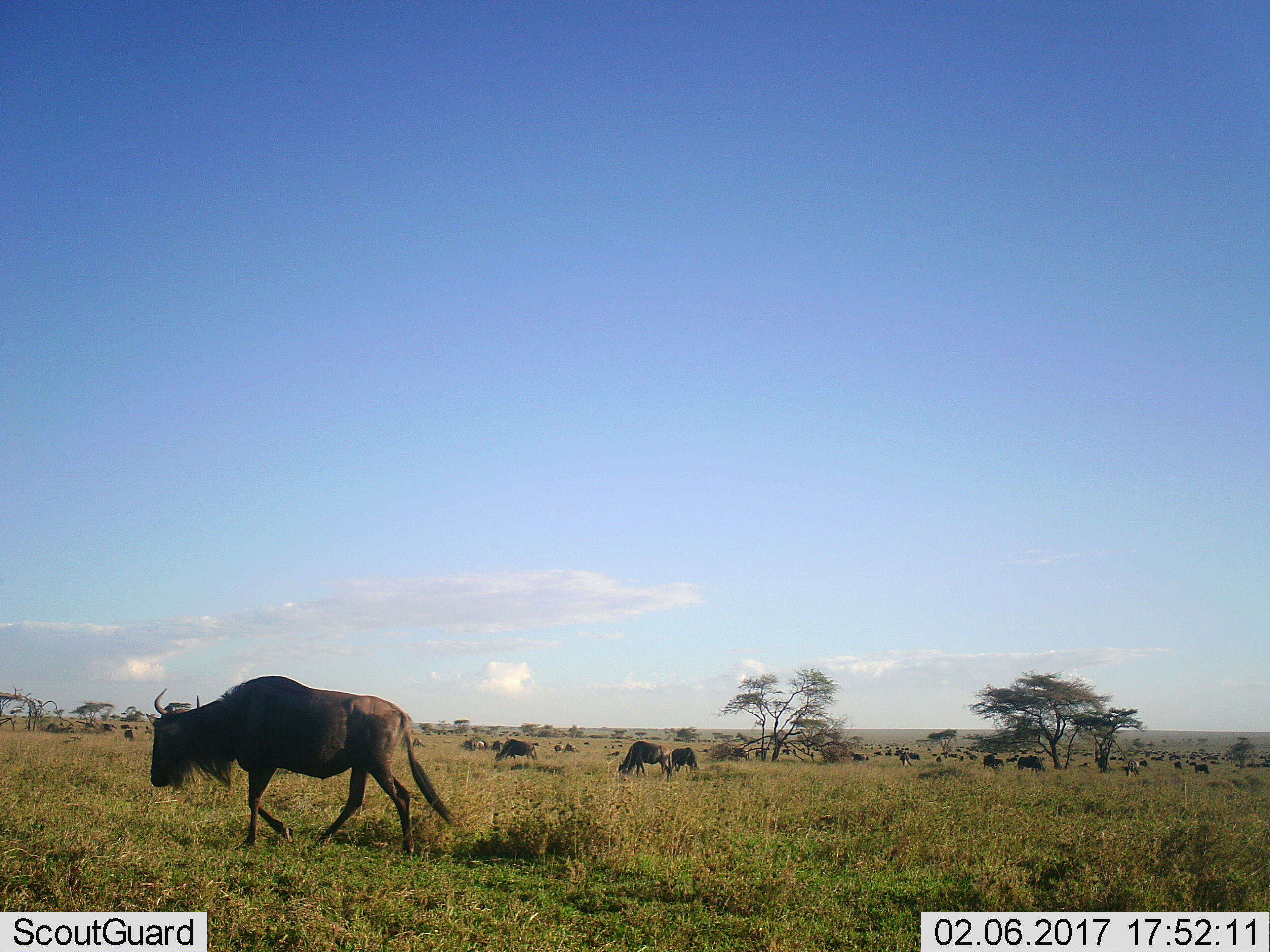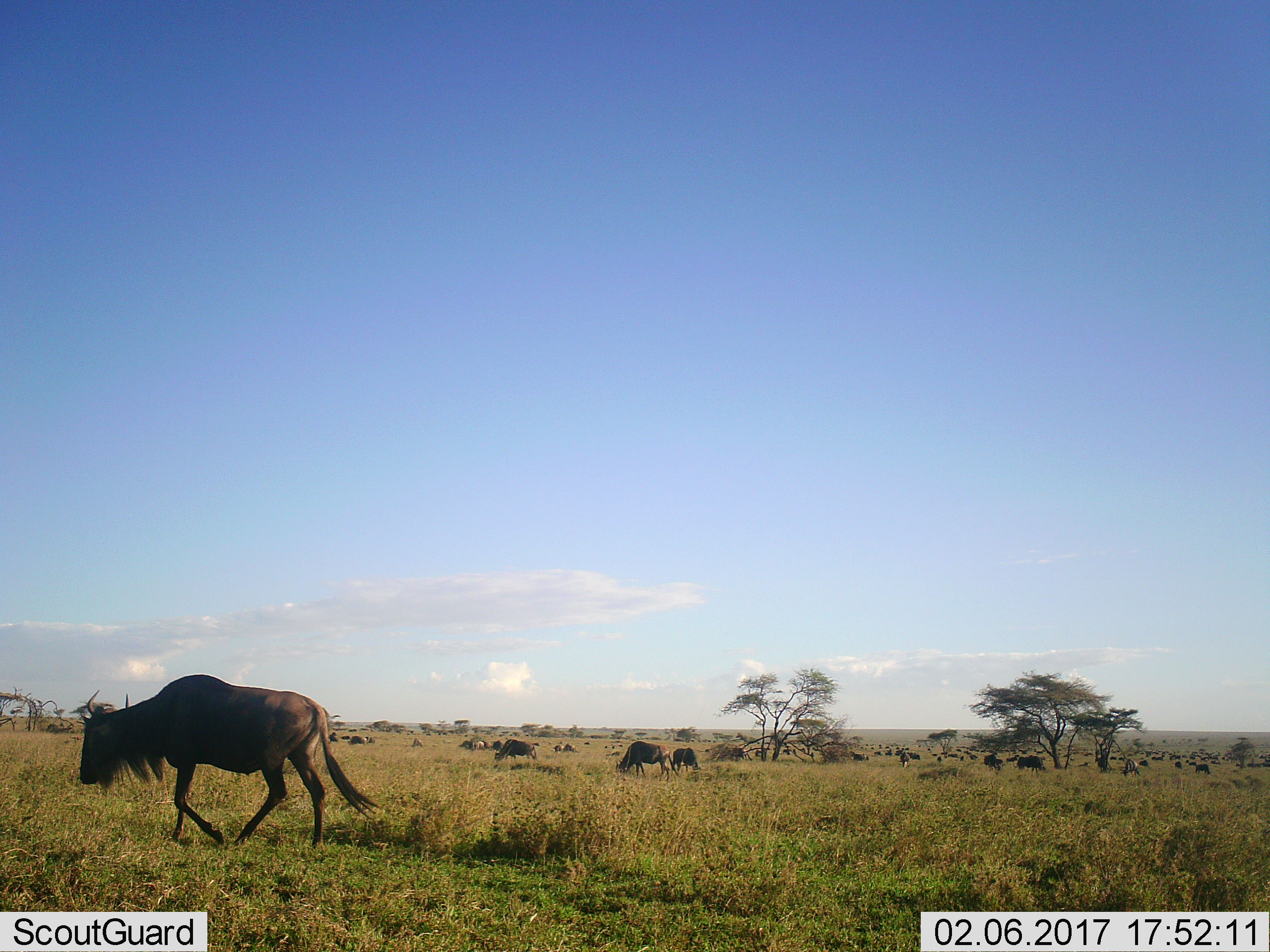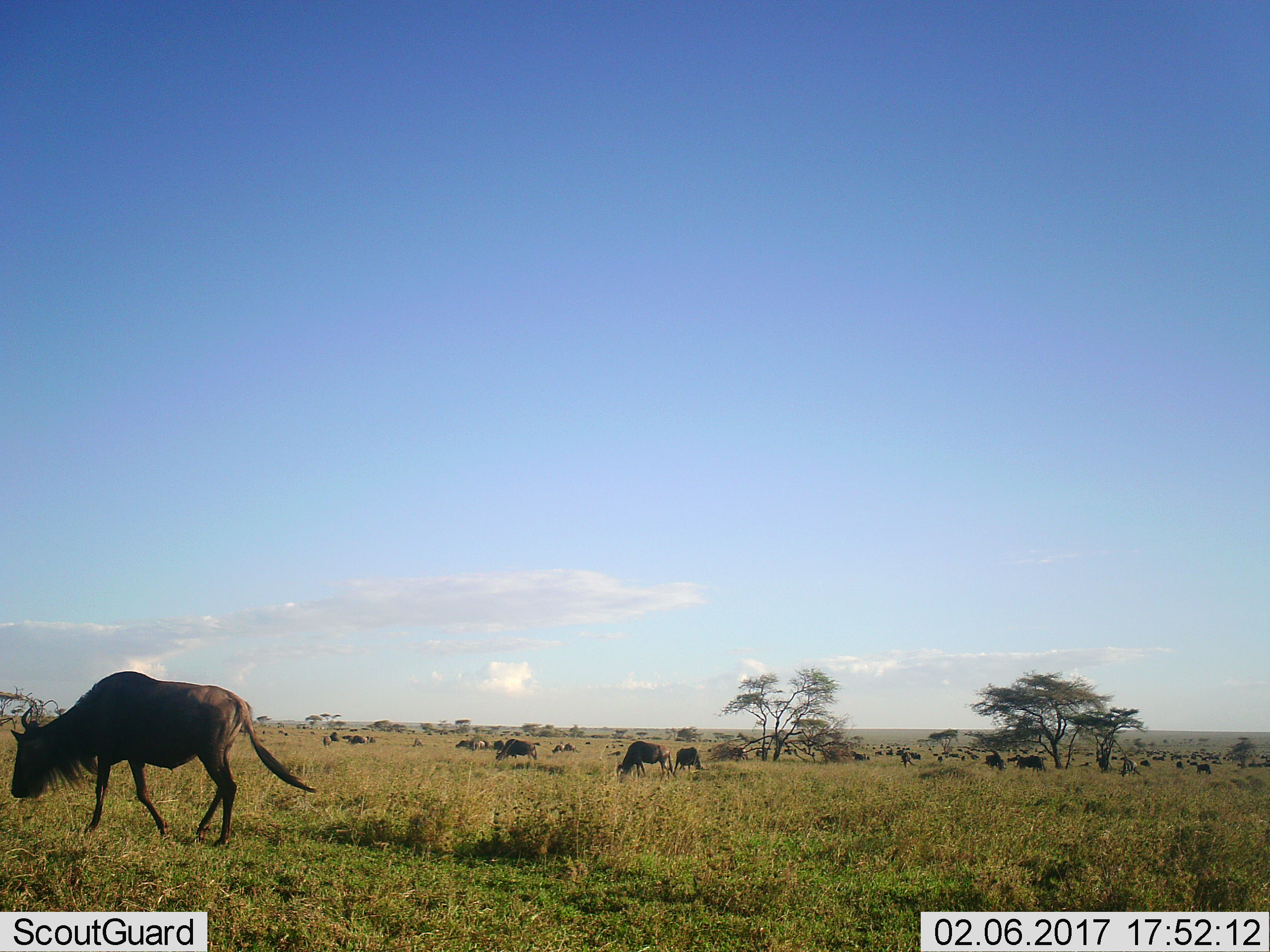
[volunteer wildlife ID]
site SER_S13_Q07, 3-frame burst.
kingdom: Animalia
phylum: Chordata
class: Mammalia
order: Artiodactyla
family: Bovidae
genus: Connochaetes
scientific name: Connochaetes taurinus taurinus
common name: blue wildebeest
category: wildebeestblue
Wildebeestblue (blue wildebeest) (Connochaetes taurinus taurinus), count 11-50. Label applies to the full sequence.